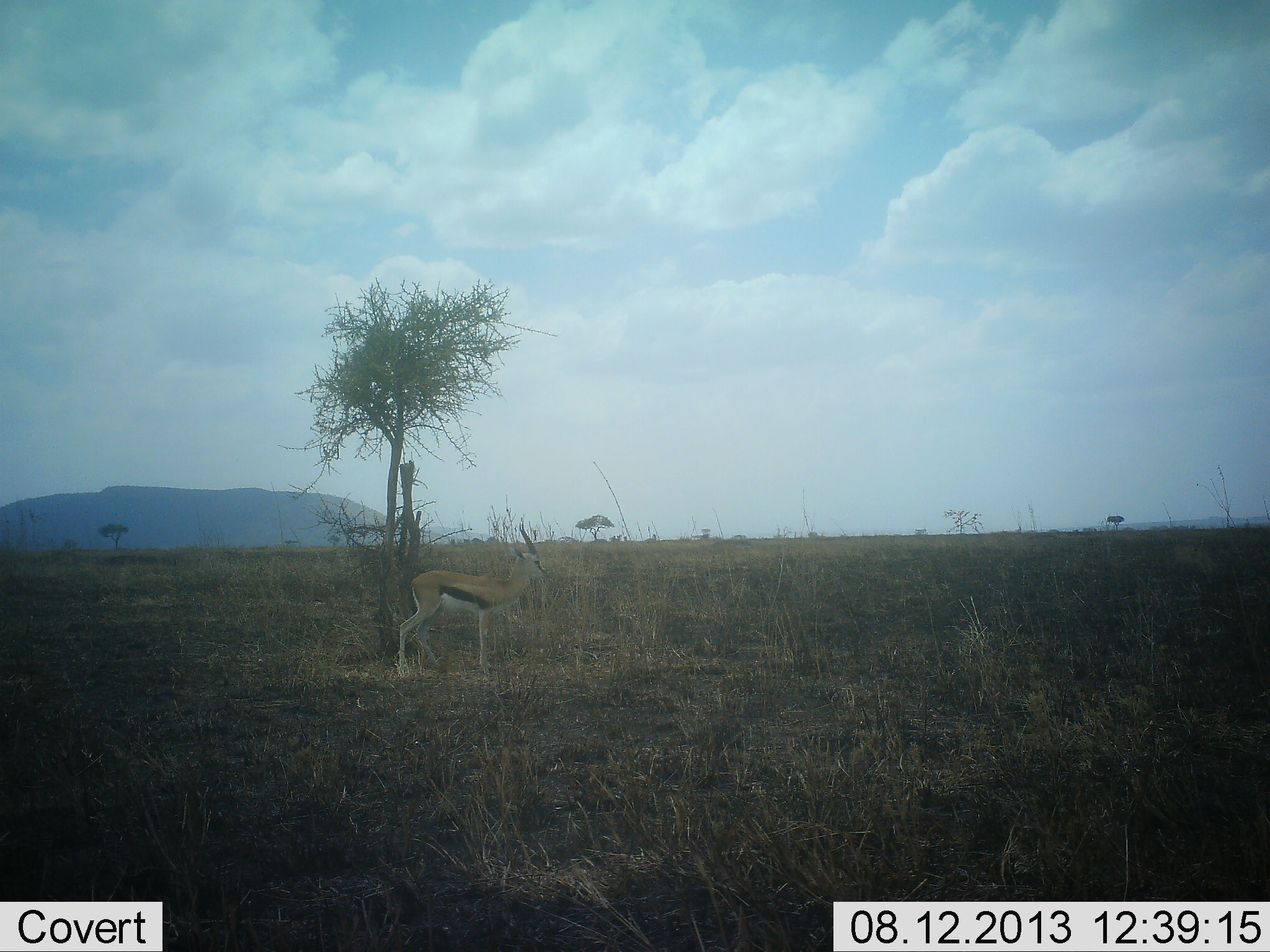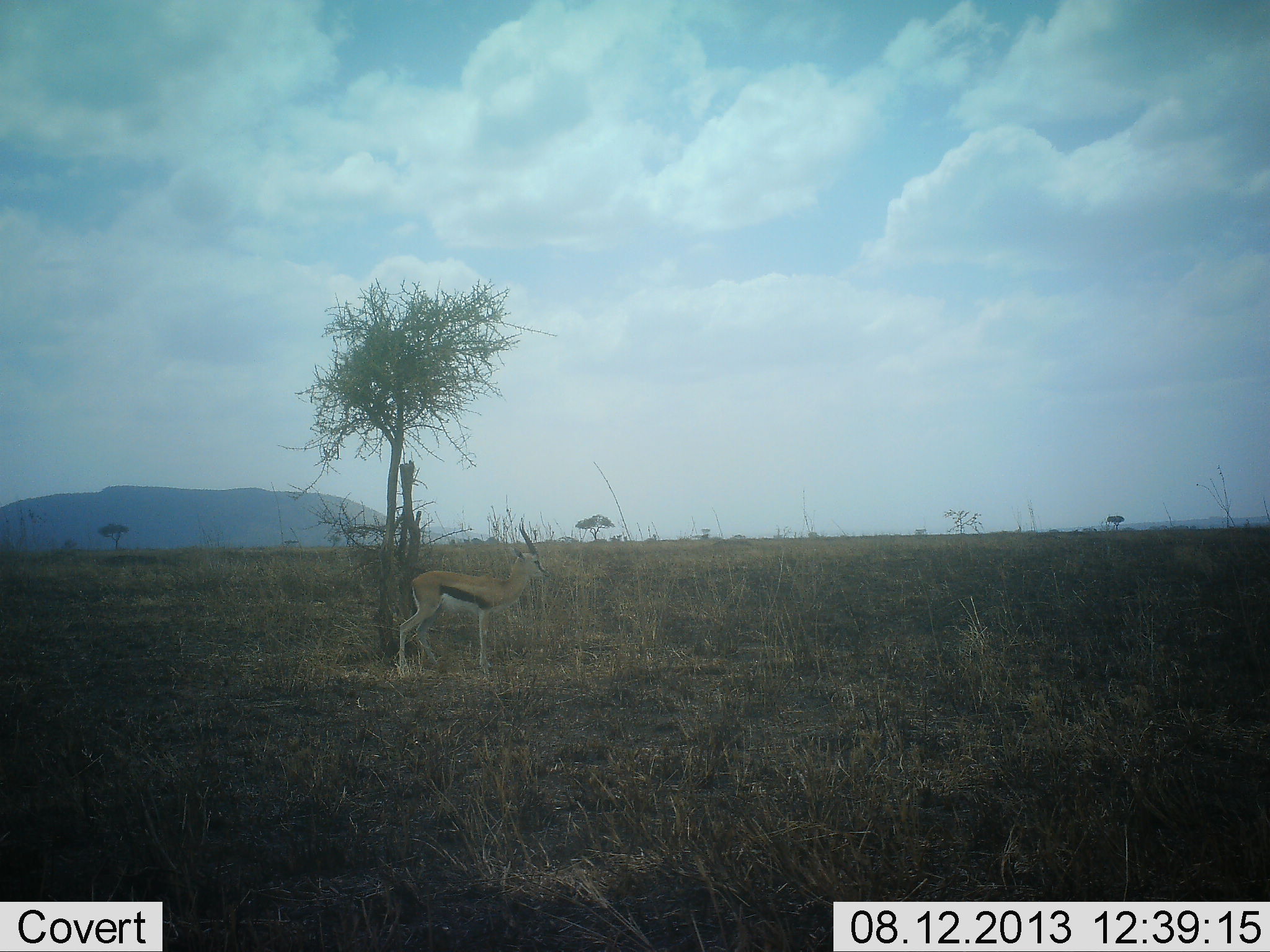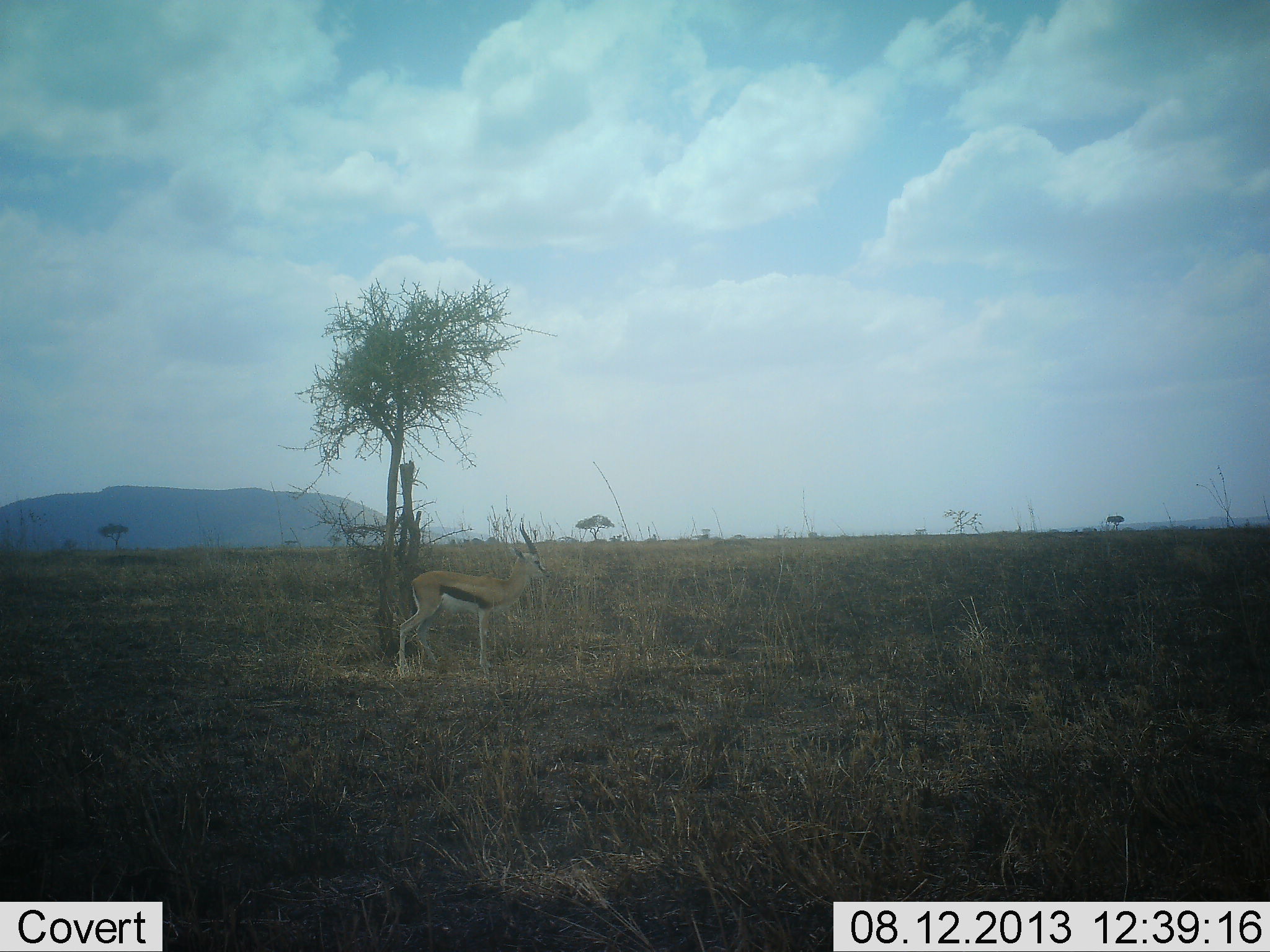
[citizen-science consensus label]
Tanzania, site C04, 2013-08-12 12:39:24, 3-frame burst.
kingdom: Animalia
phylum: Chordata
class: Mammalia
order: Artiodactyla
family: Bovidae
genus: Eudorcas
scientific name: Eudorcas thomsonii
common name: thomson's gazelle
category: gazellethomsons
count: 1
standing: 100%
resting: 0%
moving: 0%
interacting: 0%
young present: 0%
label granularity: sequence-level